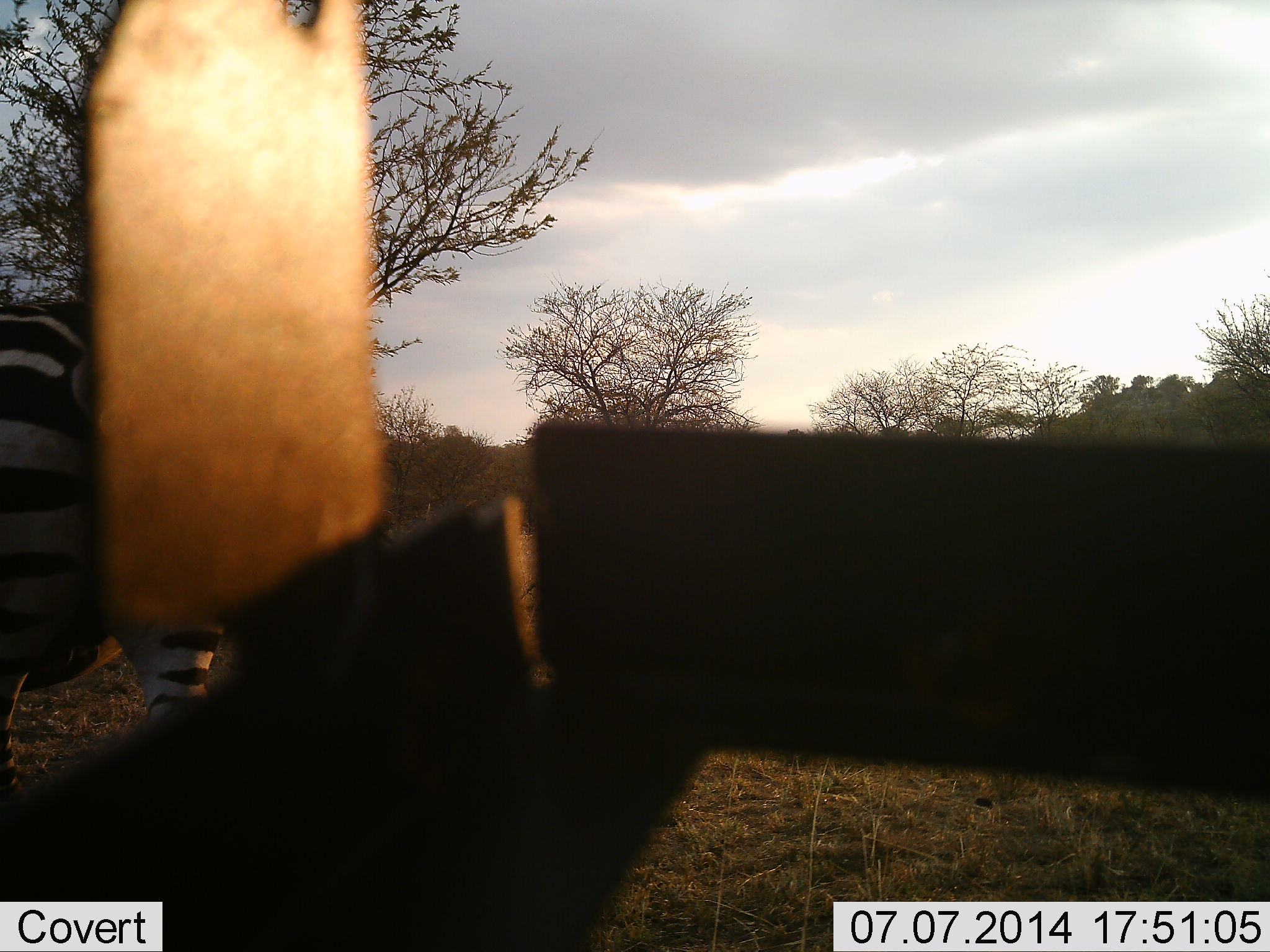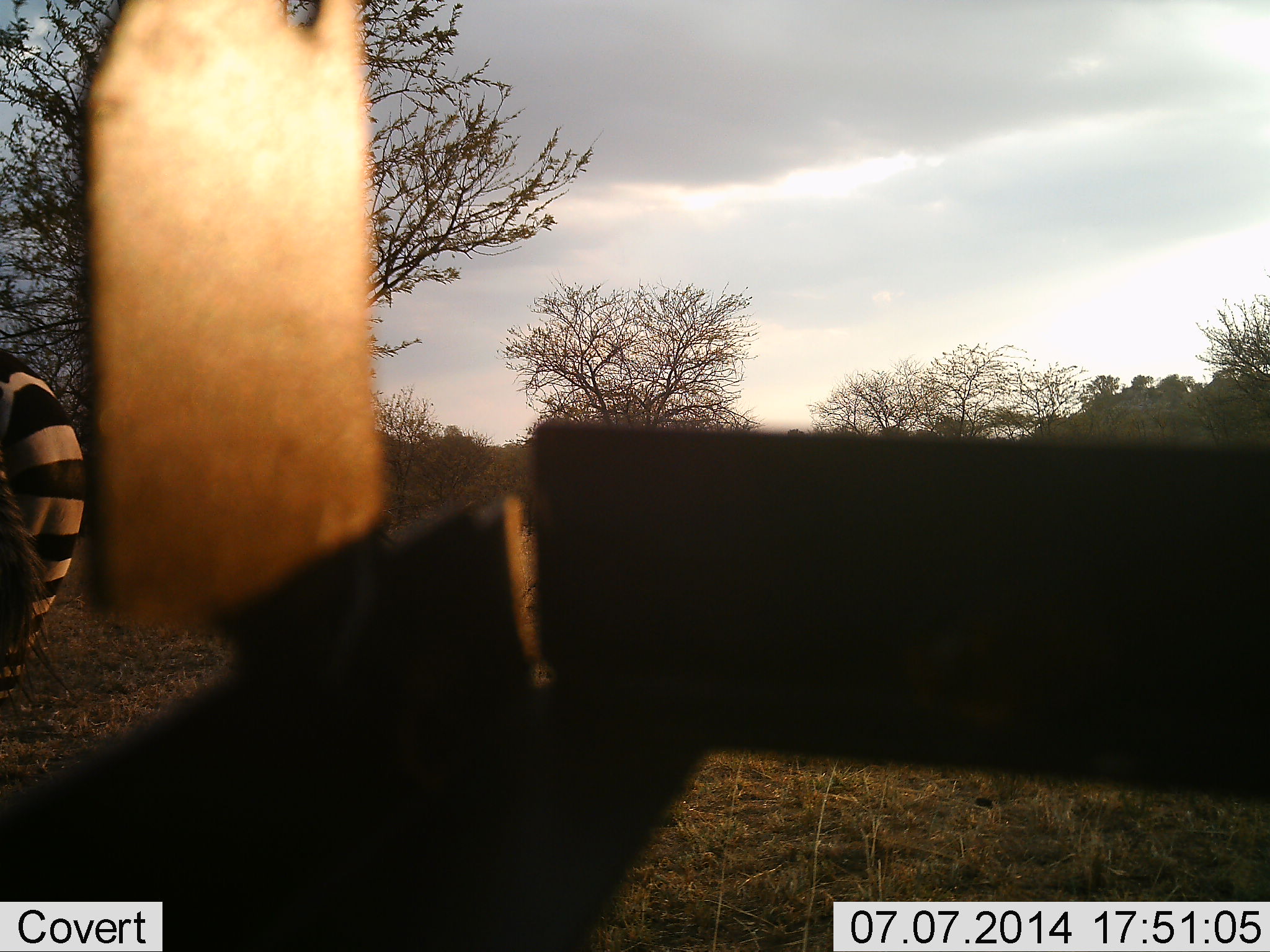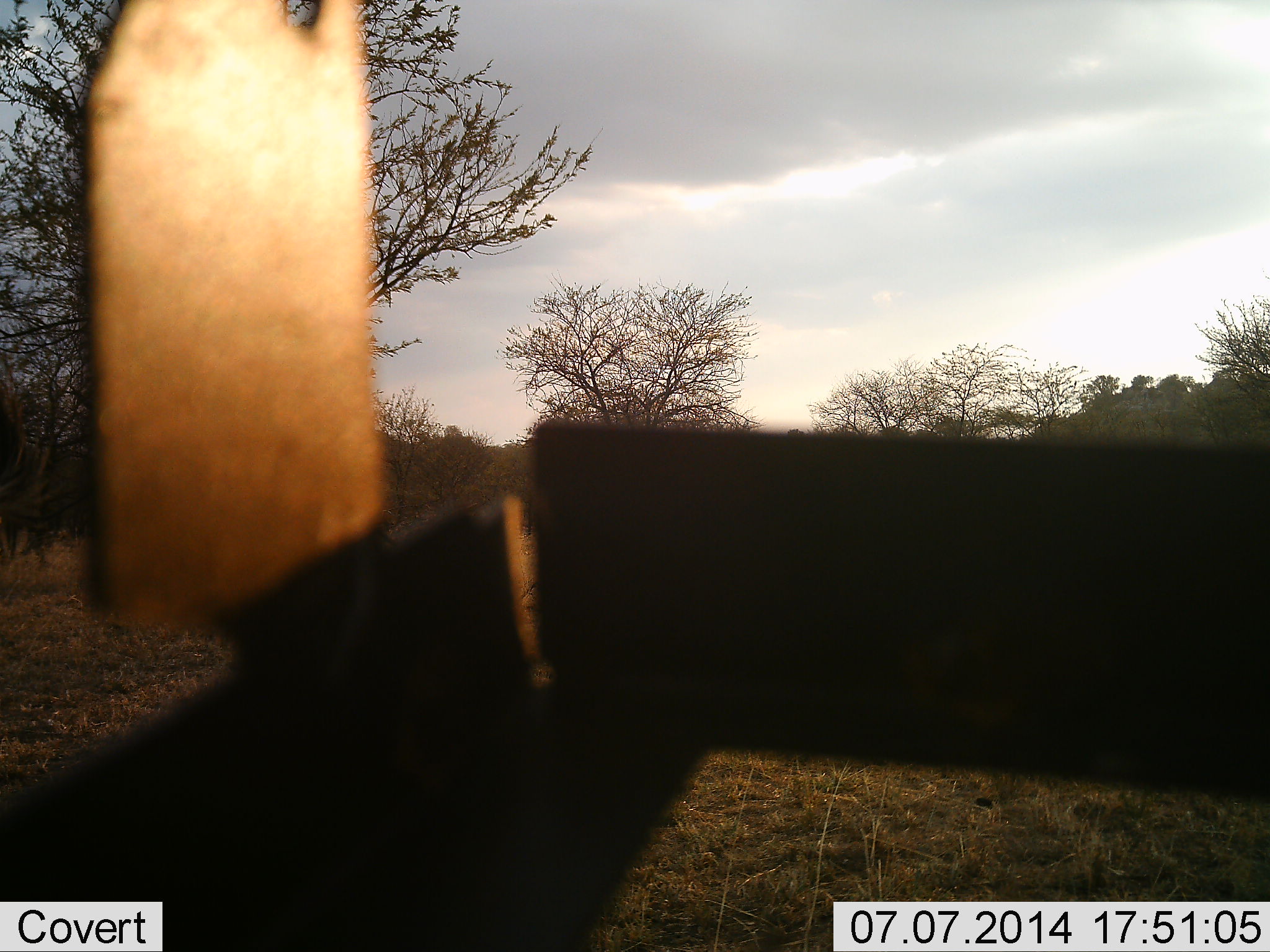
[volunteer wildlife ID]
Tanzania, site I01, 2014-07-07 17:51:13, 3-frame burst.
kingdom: Animalia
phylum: Chordata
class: Mammalia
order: Perissodactyla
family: Equidae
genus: Equus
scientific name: Equus quagga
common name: plains zebra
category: zebra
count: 1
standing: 20%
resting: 0%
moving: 90%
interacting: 0%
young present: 0%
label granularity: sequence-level